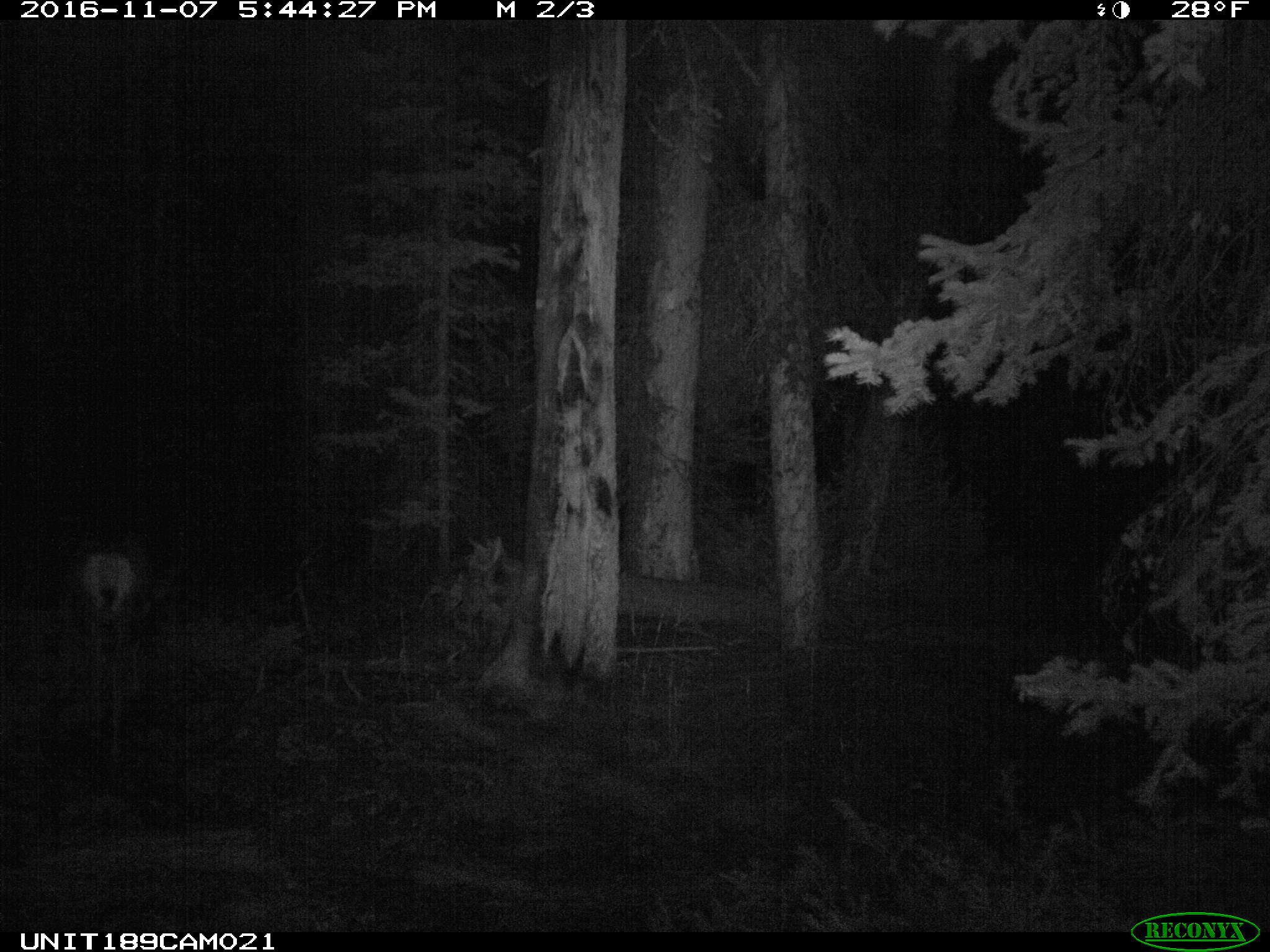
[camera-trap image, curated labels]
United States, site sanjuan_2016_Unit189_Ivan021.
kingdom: Animalia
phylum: Chordata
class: Mammalia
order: Artiodactyla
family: Cervidae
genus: Odocoileus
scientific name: Odocoileus hemionus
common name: mule deer